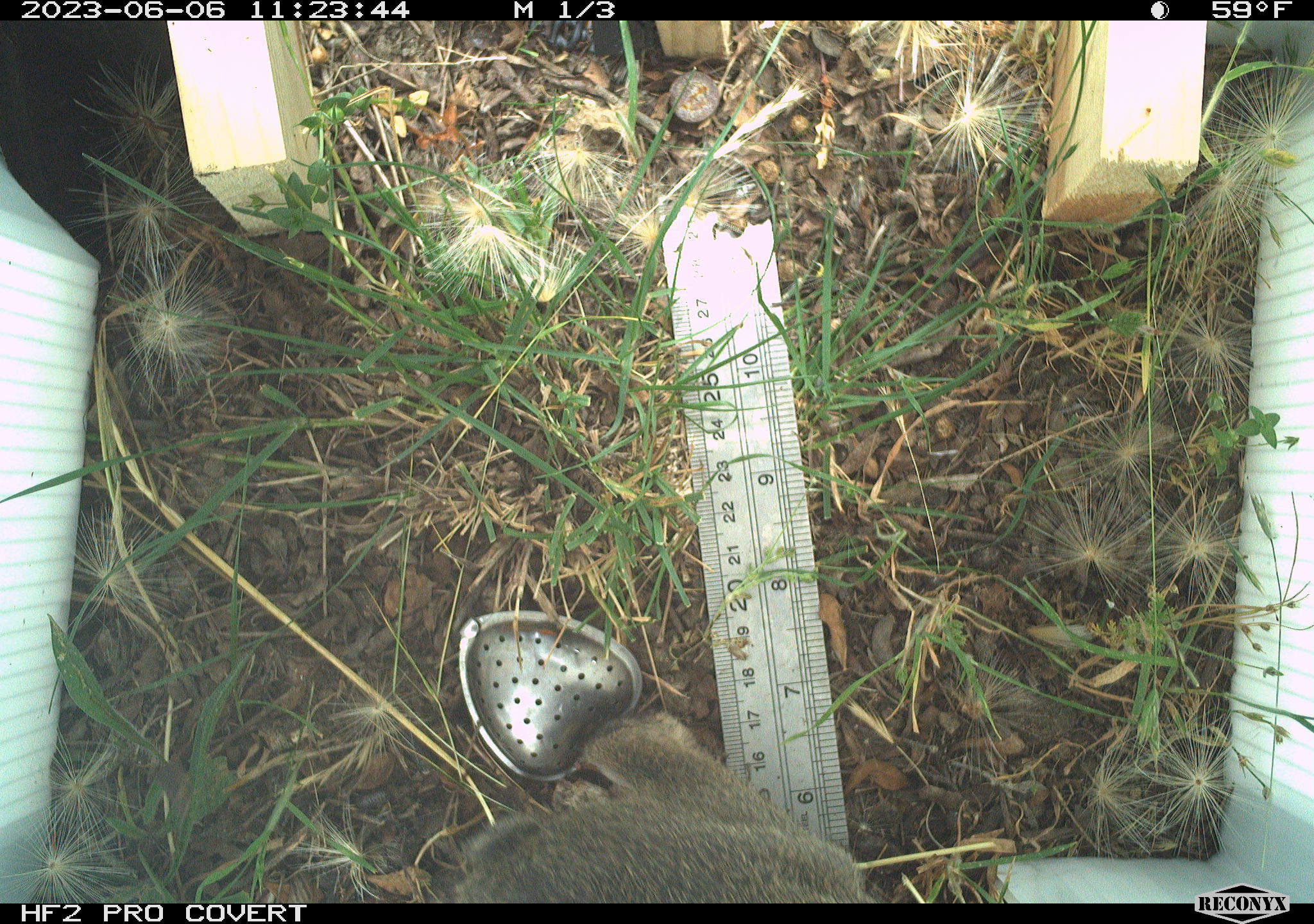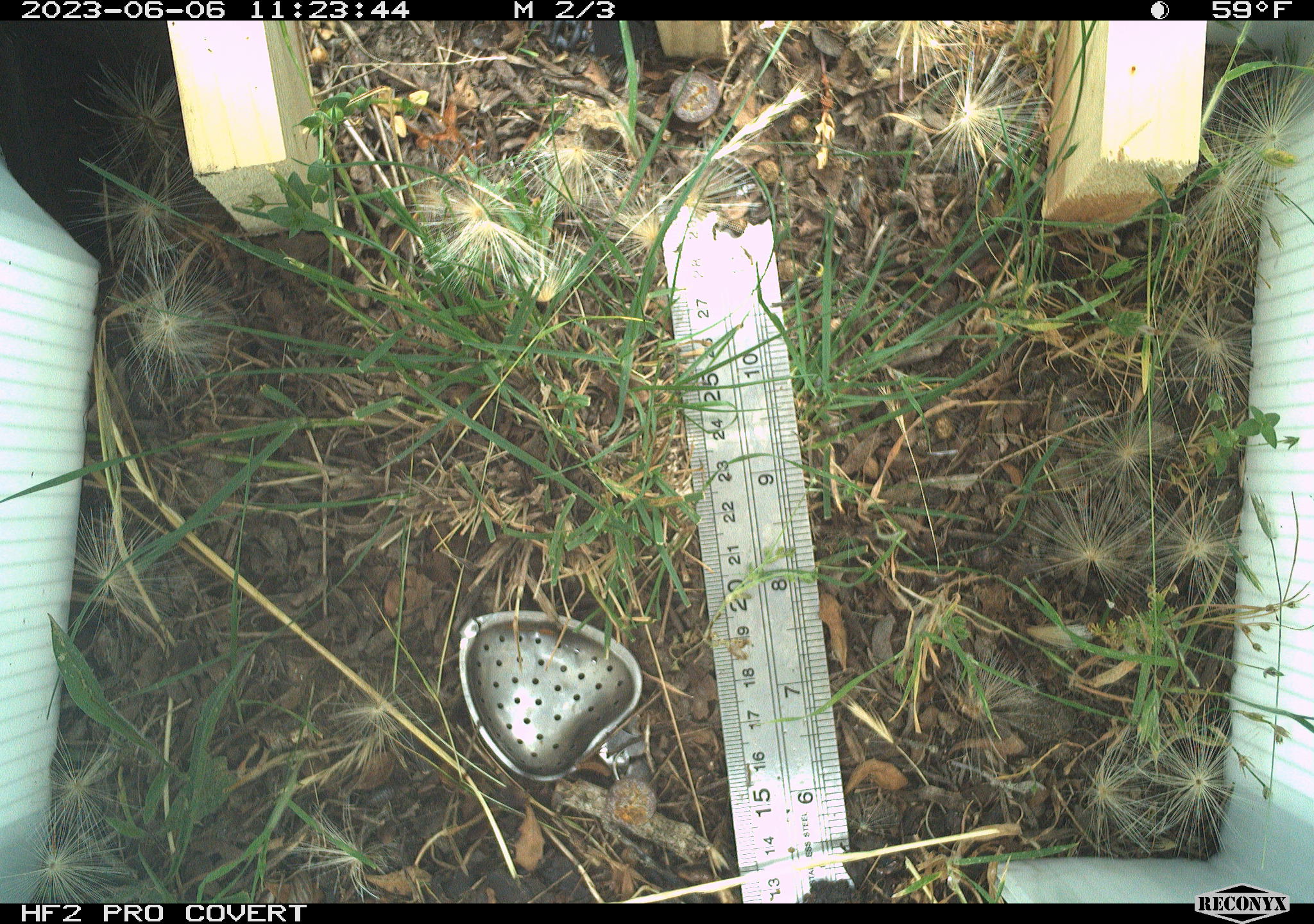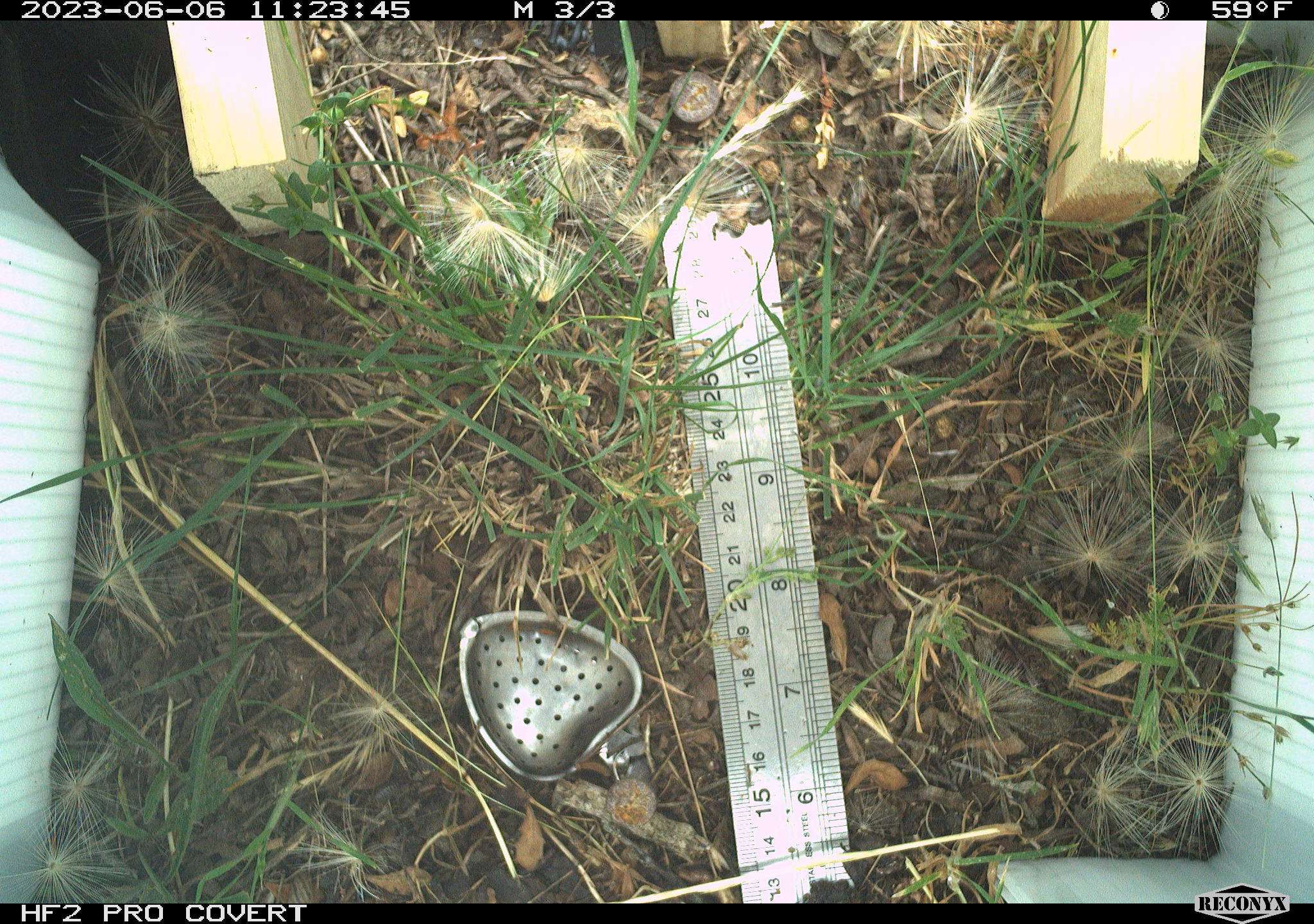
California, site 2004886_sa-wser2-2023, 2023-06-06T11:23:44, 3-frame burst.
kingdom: Animalia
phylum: Chordata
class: Mammalia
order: Lagomorpha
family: Leporidae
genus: Sylvilagus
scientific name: Sylvilagus bachmani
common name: brush rabbit